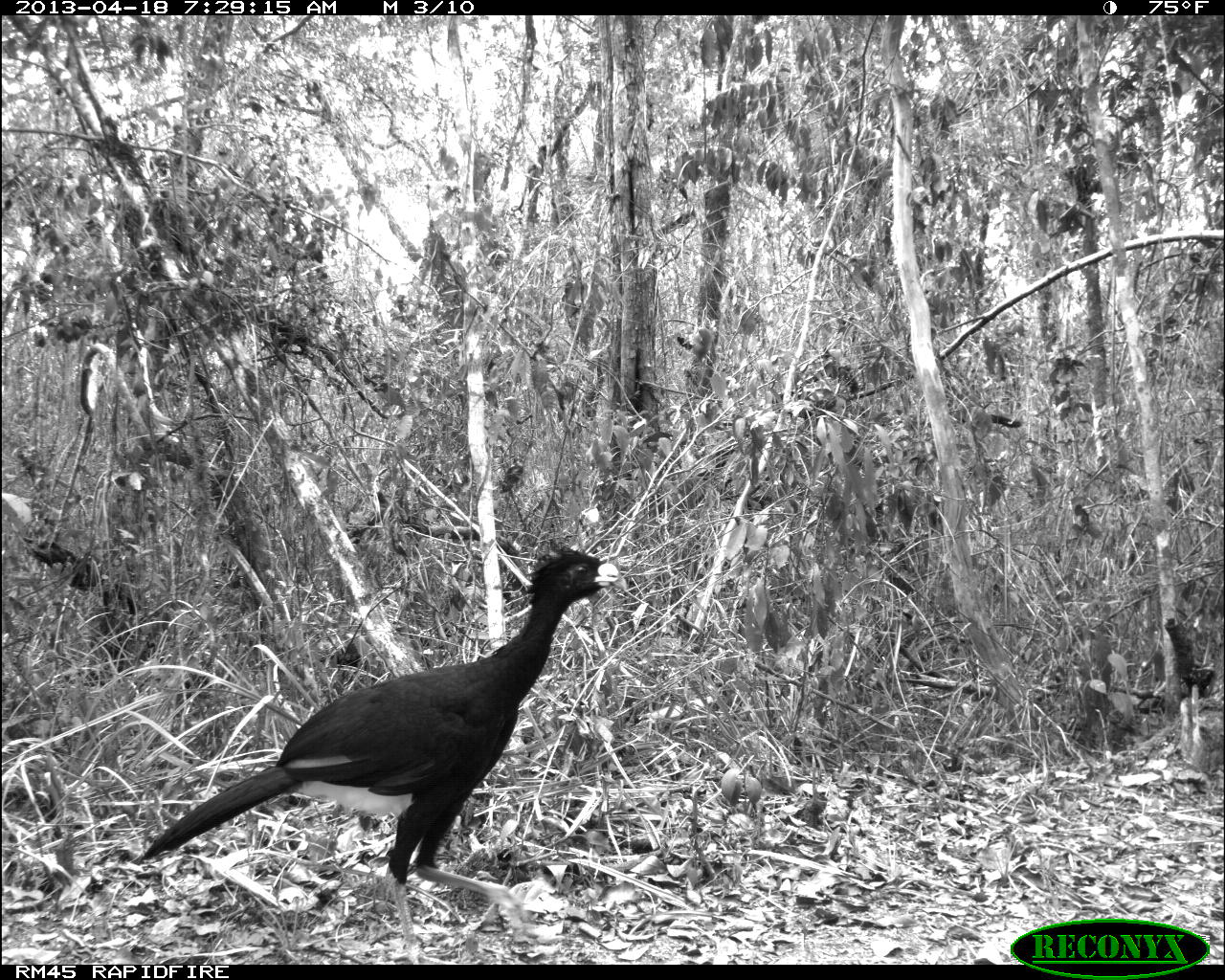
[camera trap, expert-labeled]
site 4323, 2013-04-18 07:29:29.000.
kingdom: Animalia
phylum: Chordata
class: Aves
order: Galliformes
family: Cracidae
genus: Crax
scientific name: Crax rubra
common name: great curassow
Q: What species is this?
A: Crax rubra (great curassow).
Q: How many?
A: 3.